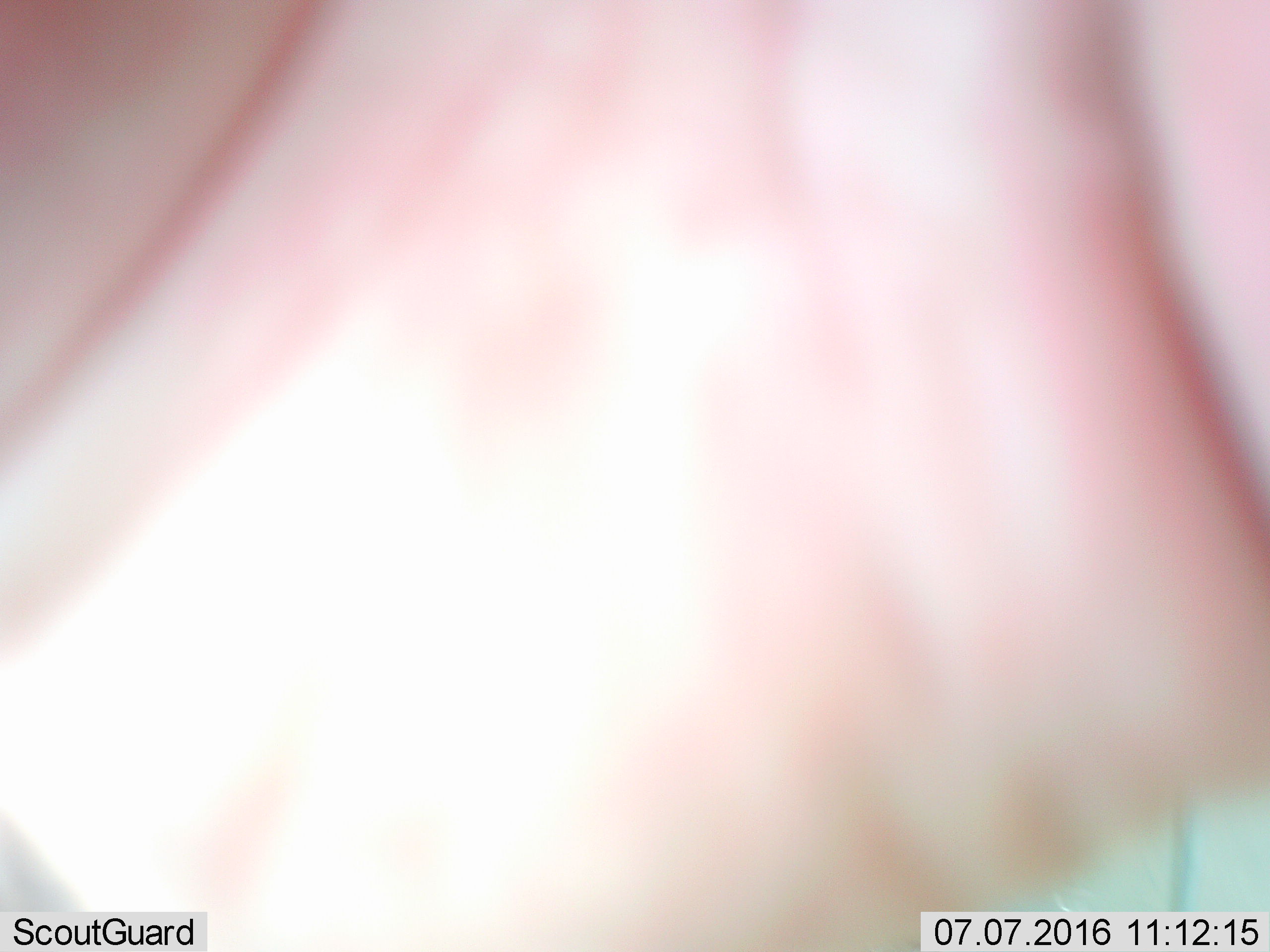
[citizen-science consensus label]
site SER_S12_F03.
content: unidentified animal